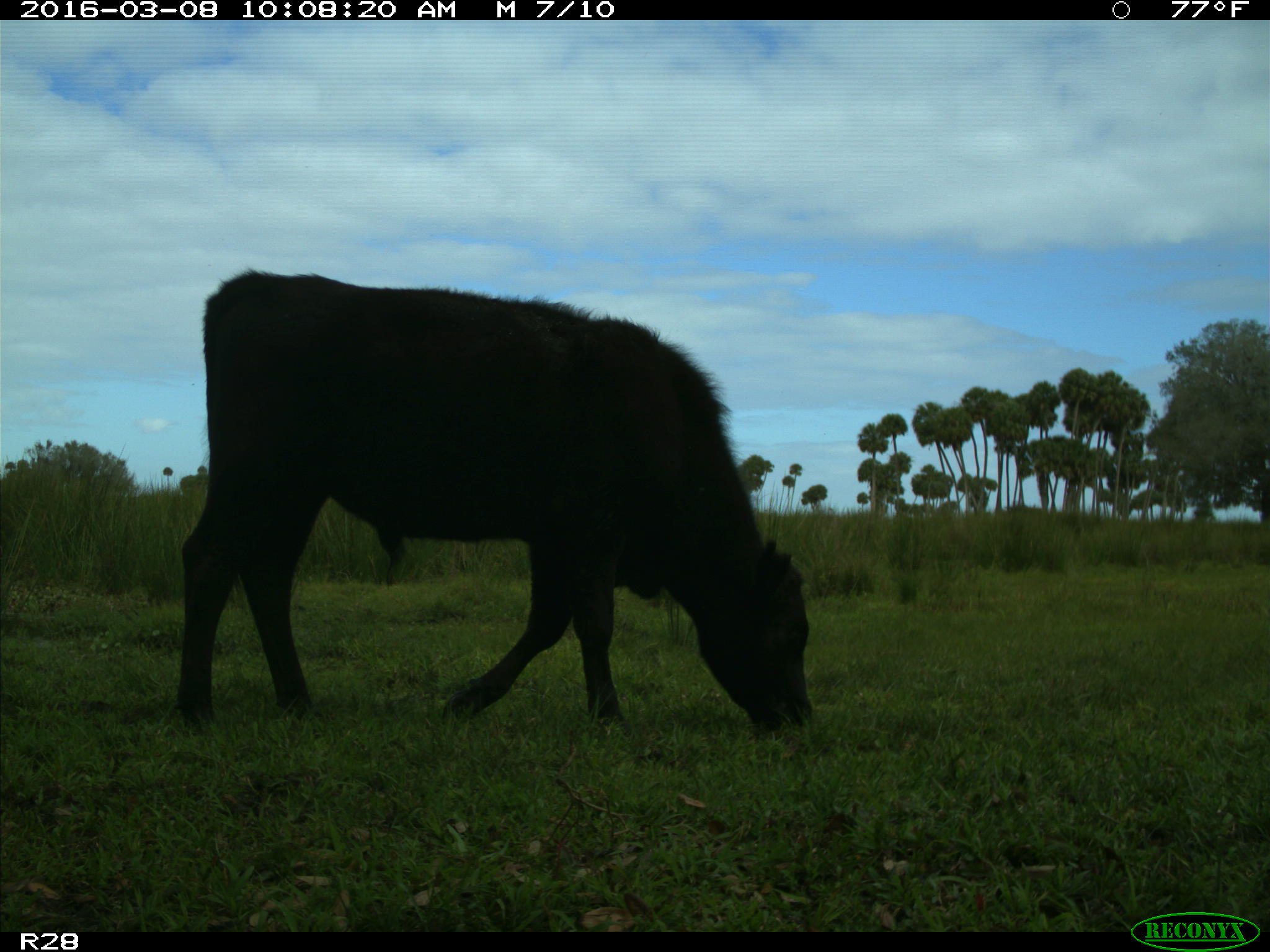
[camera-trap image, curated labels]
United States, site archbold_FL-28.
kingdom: Animalia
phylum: Chordata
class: Mammalia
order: Artiodactyla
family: Bovidae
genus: Bos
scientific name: Bos taurus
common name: domestic cow